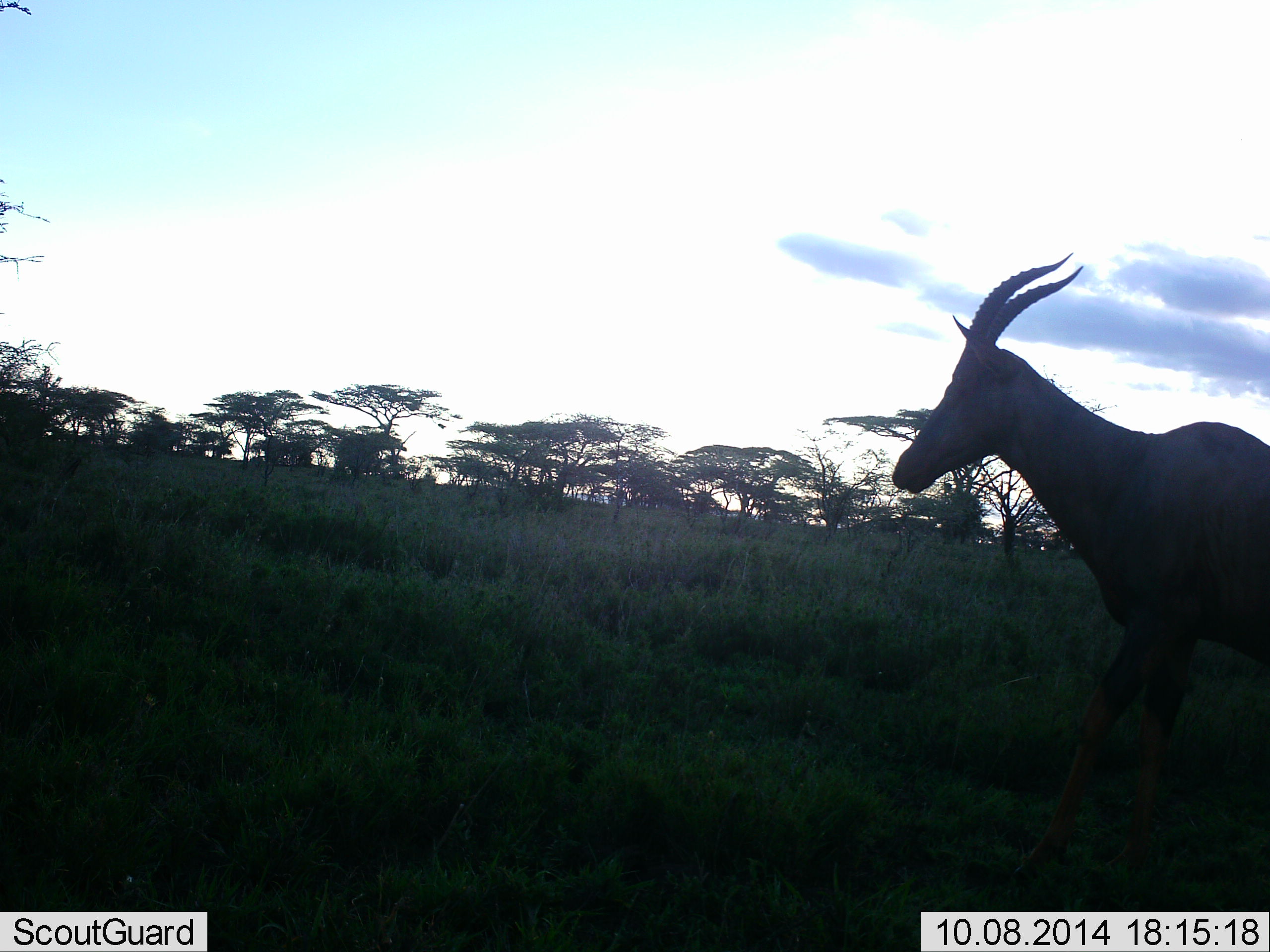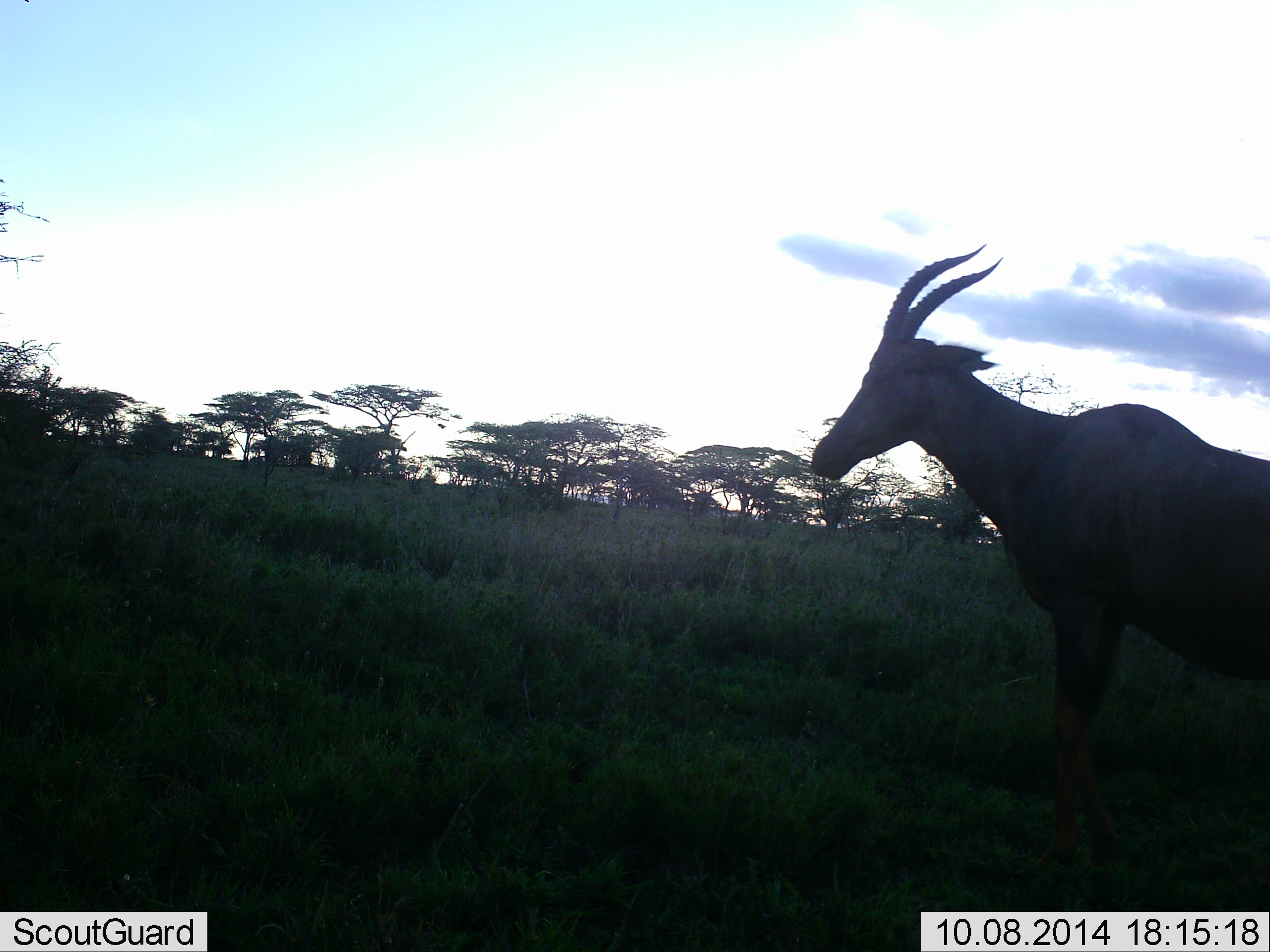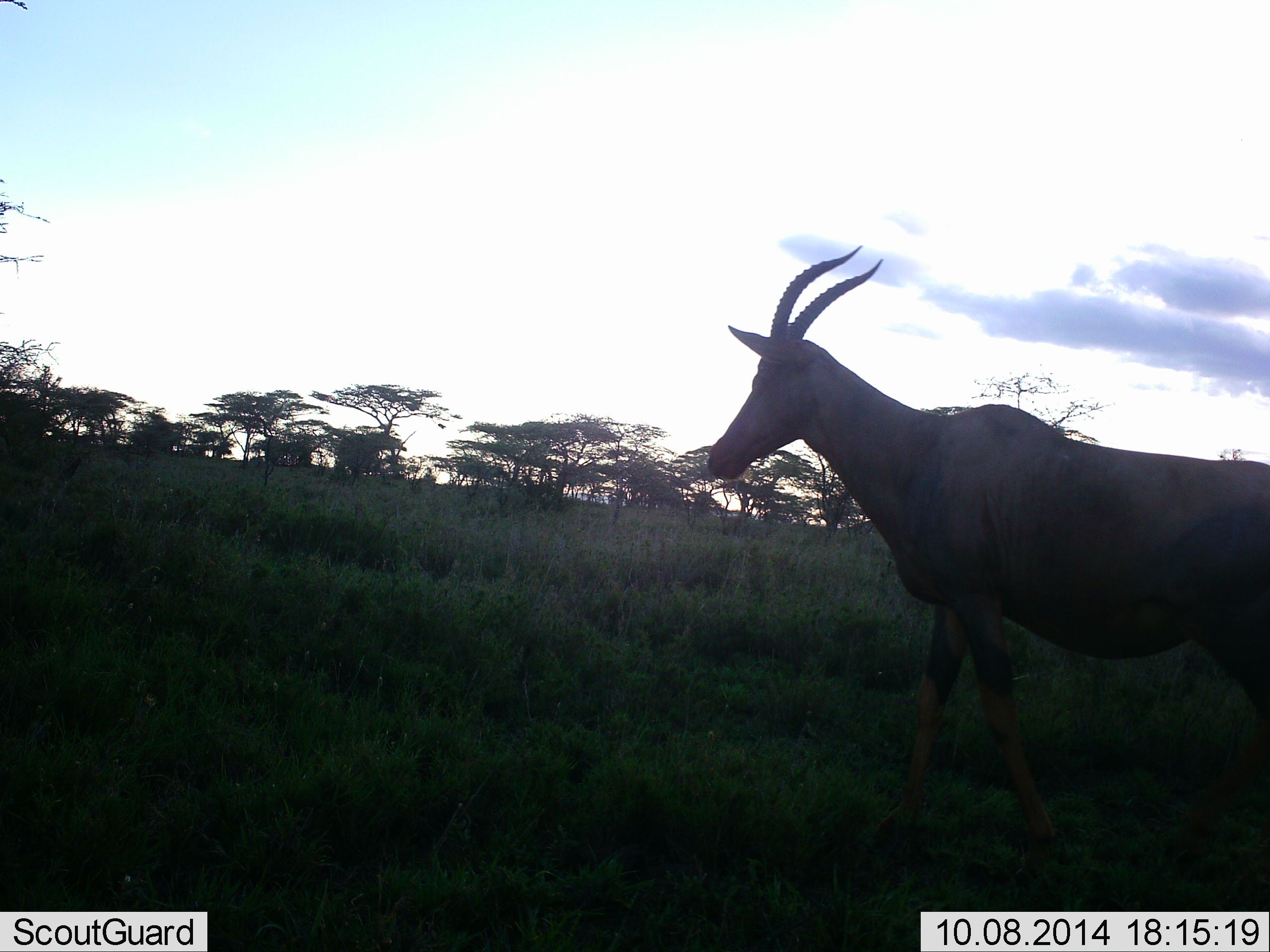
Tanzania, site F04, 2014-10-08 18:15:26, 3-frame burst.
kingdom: Animalia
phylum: Chordata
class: Mammalia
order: Artiodactyla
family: Bovidae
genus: Damaliscus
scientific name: Damaliscus lunatus jimela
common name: topi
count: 1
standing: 36%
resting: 0%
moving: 73%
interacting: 0%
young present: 0%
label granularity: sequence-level